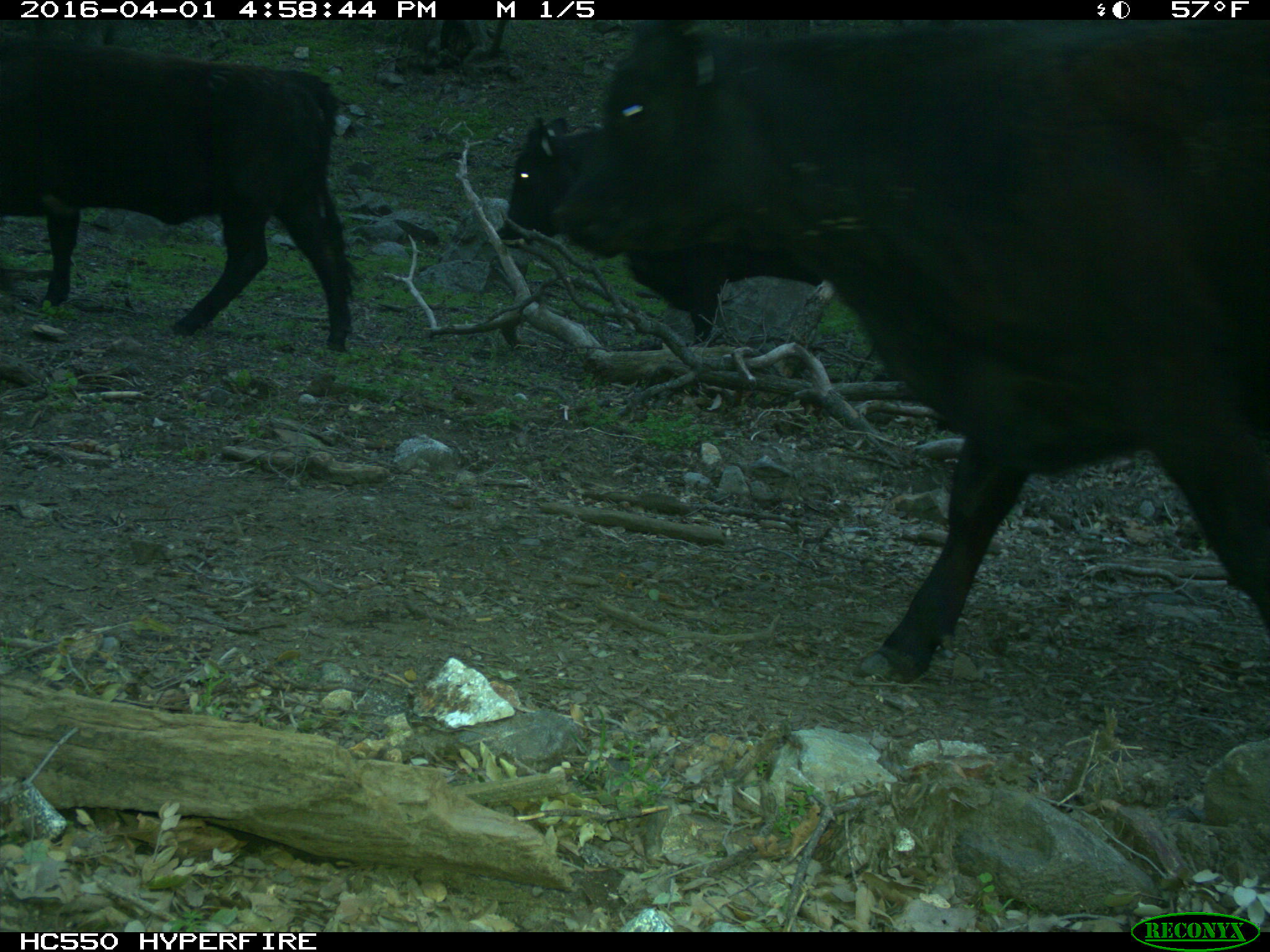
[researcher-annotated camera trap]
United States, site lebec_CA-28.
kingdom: Animalia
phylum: Chordata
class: Mammalia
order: Artiodactyla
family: Bovidae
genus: Bos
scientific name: Bos taurus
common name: domestic cow